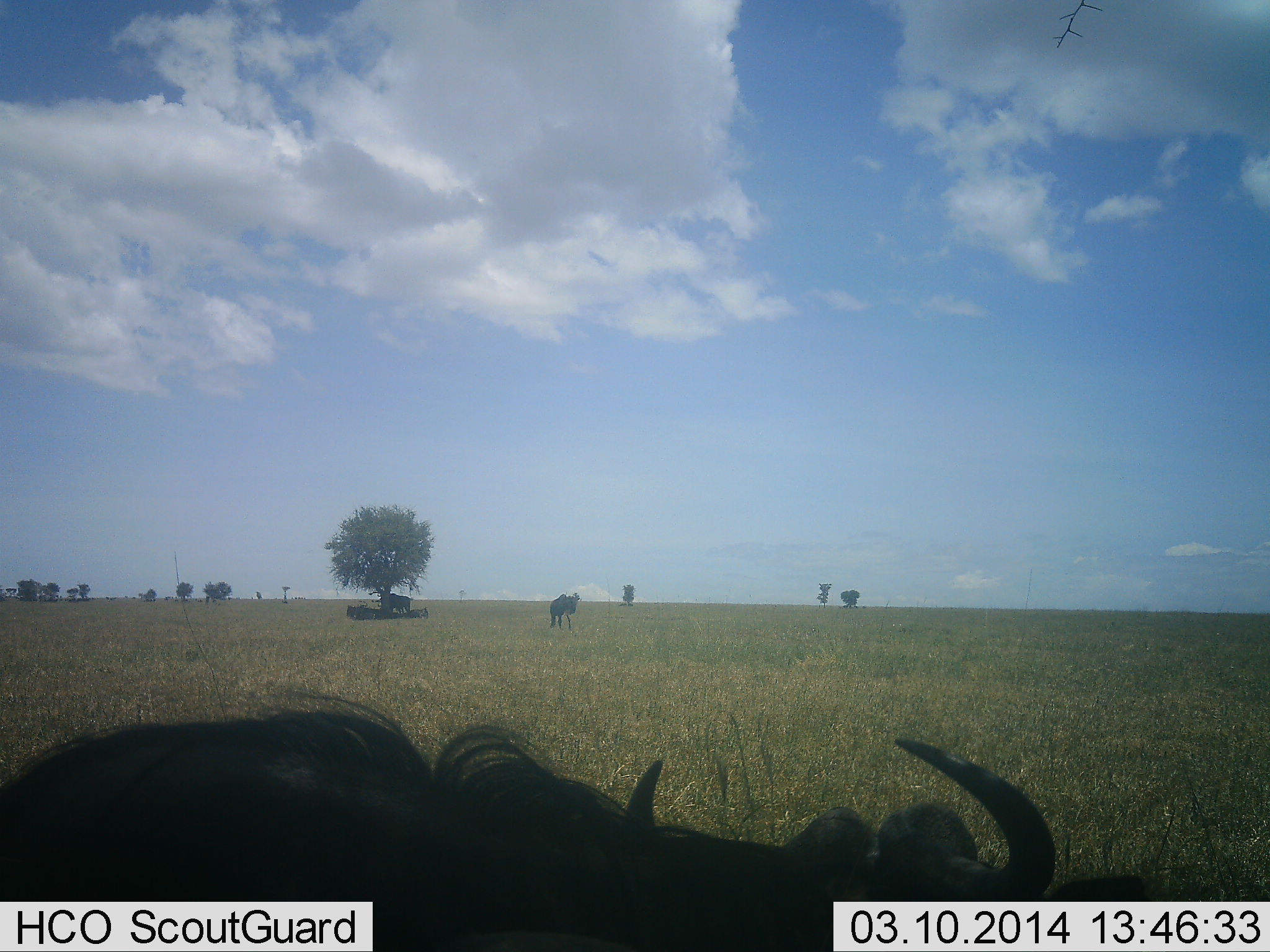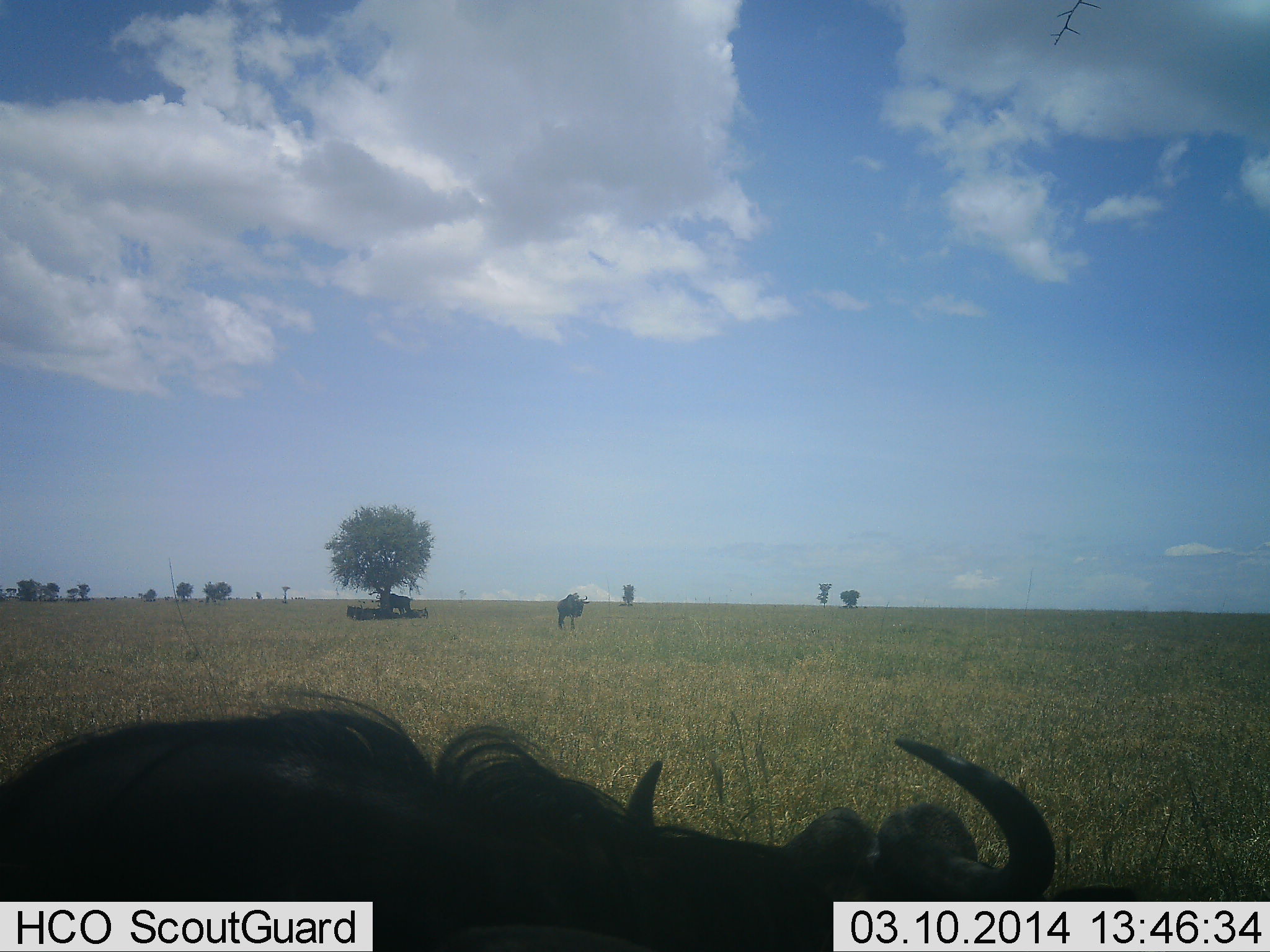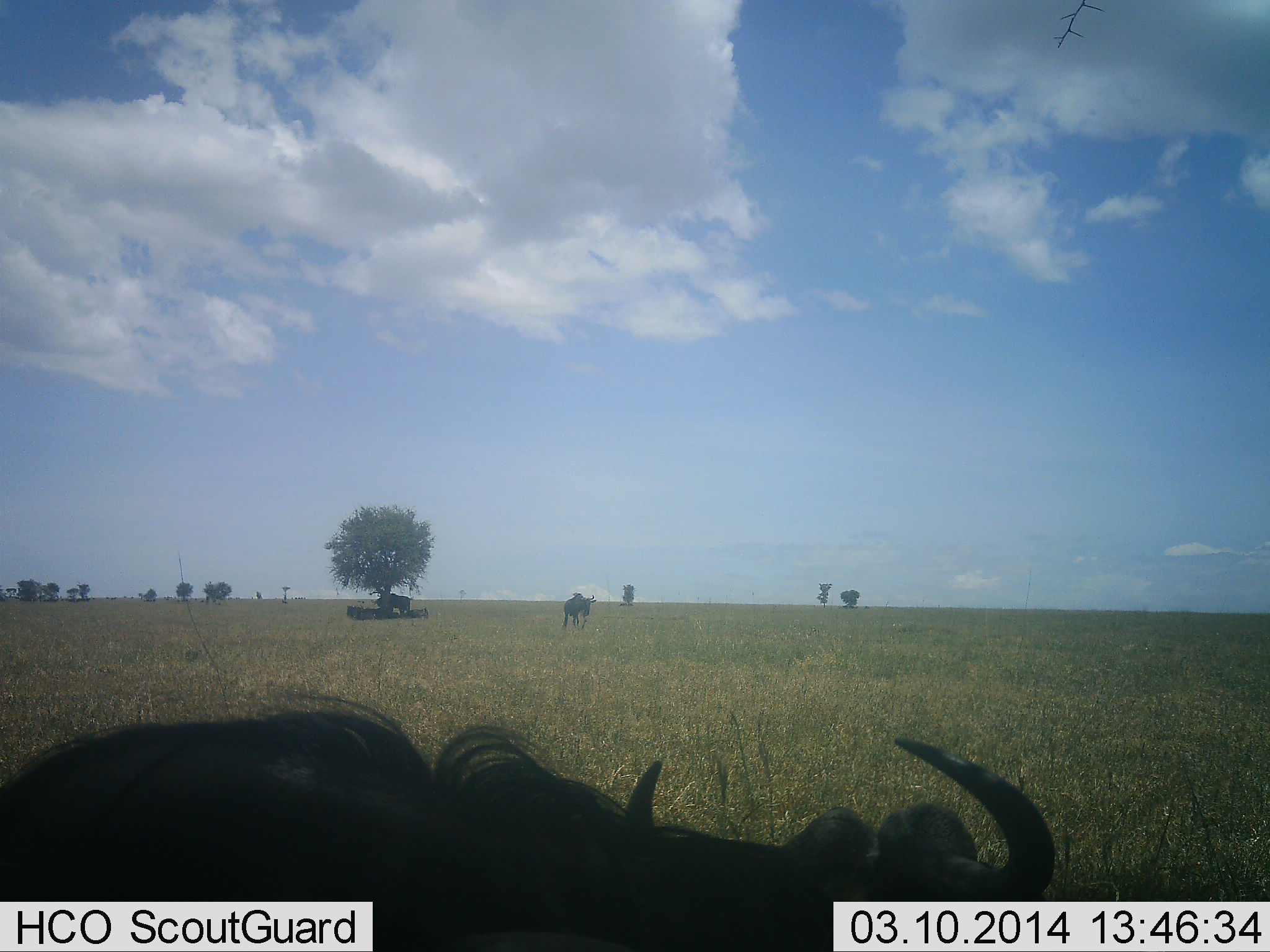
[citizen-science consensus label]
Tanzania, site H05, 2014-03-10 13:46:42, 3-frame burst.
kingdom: Animalia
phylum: Chordata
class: Mammalia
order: Artiodactyla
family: Bovidae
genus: Connochaetes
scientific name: Connochaetes taurinus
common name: blue wildebeest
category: wildebeest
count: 3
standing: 50%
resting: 70%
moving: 70%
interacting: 0%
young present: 0%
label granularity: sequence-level